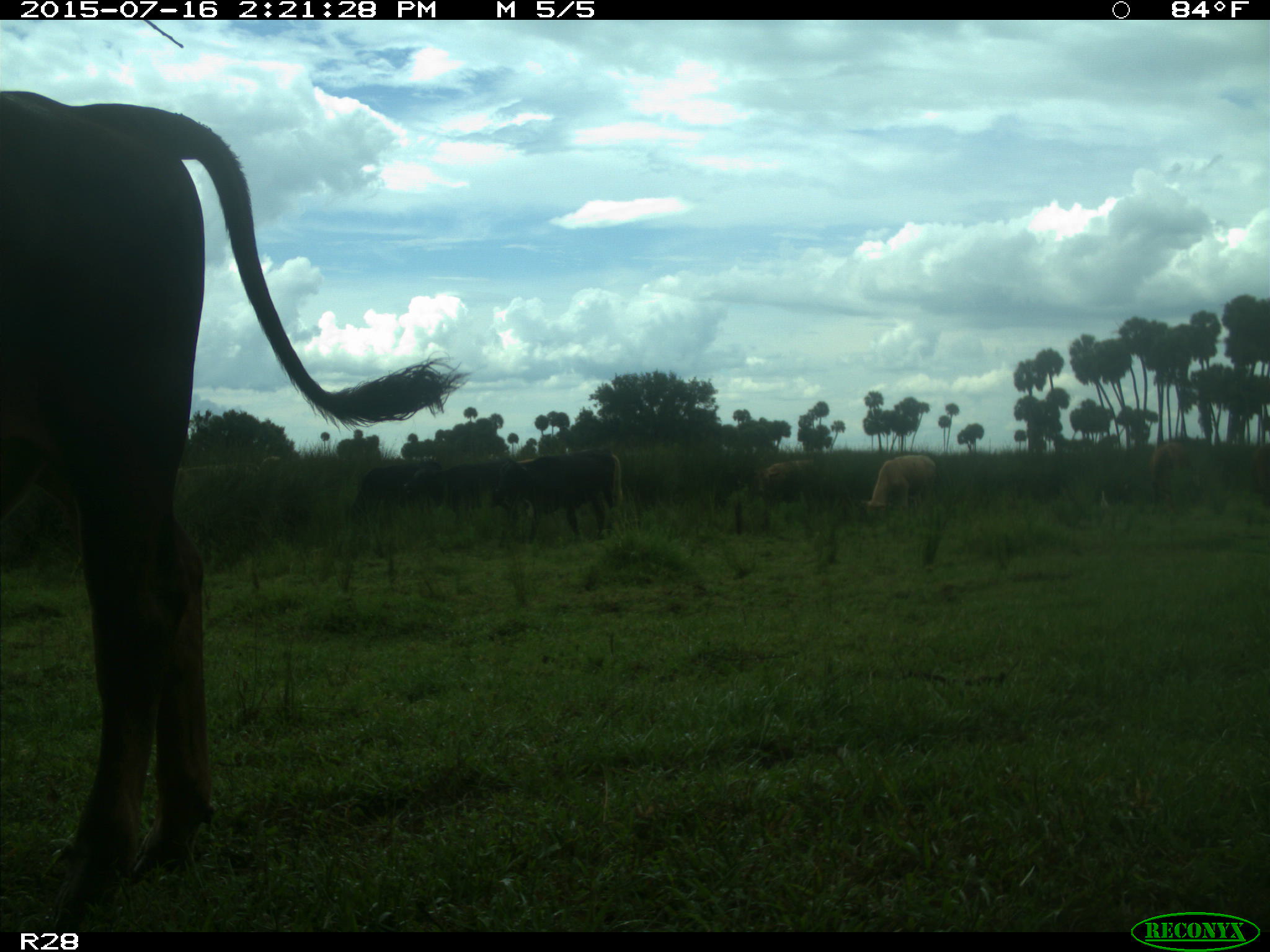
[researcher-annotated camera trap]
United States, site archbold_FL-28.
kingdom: Animalia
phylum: Chordata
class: Mammalia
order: Artiodactyla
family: Bovidae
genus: Bos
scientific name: Bos taurus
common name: domestic cow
Bos taurus (domestic cow).